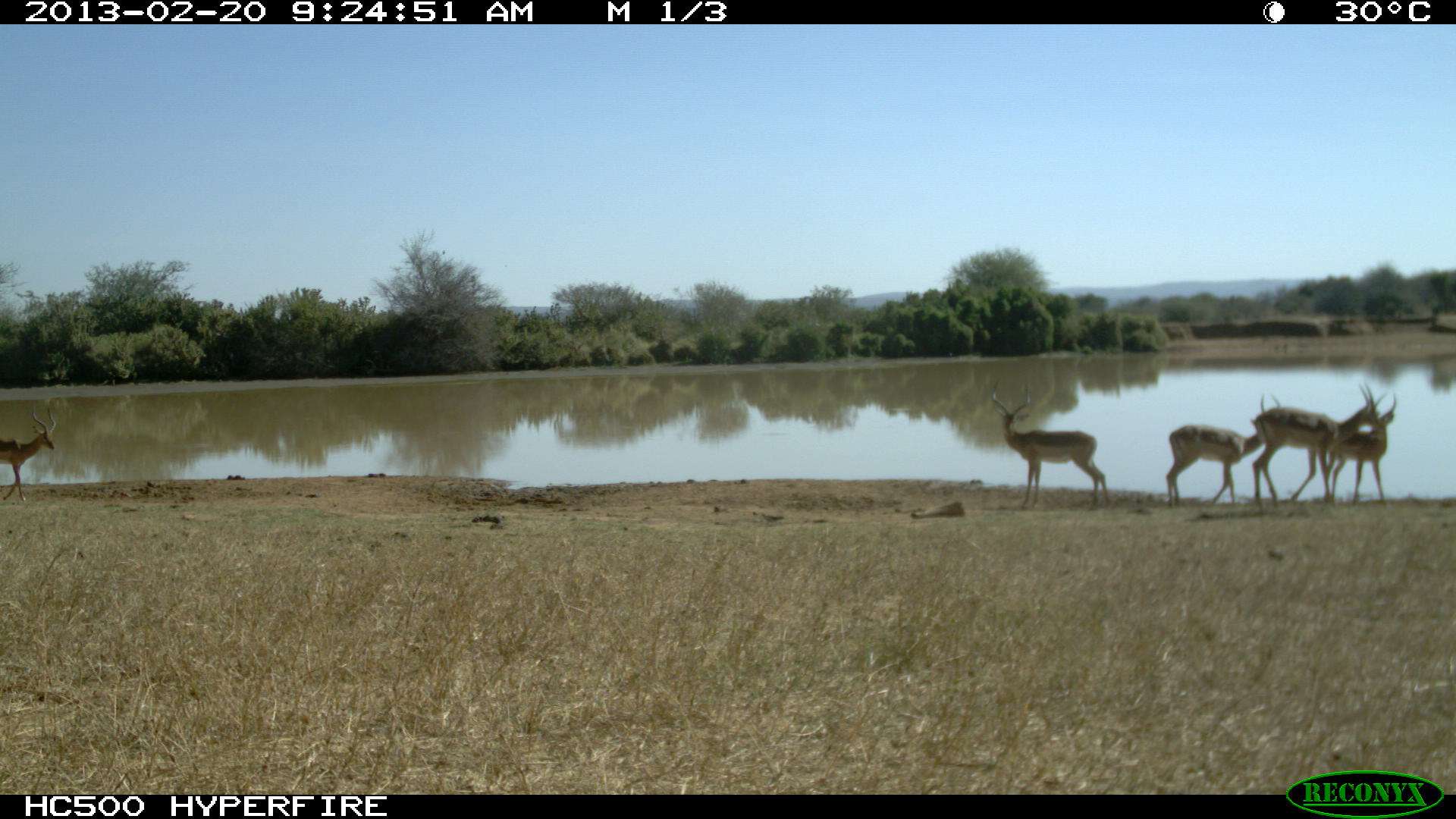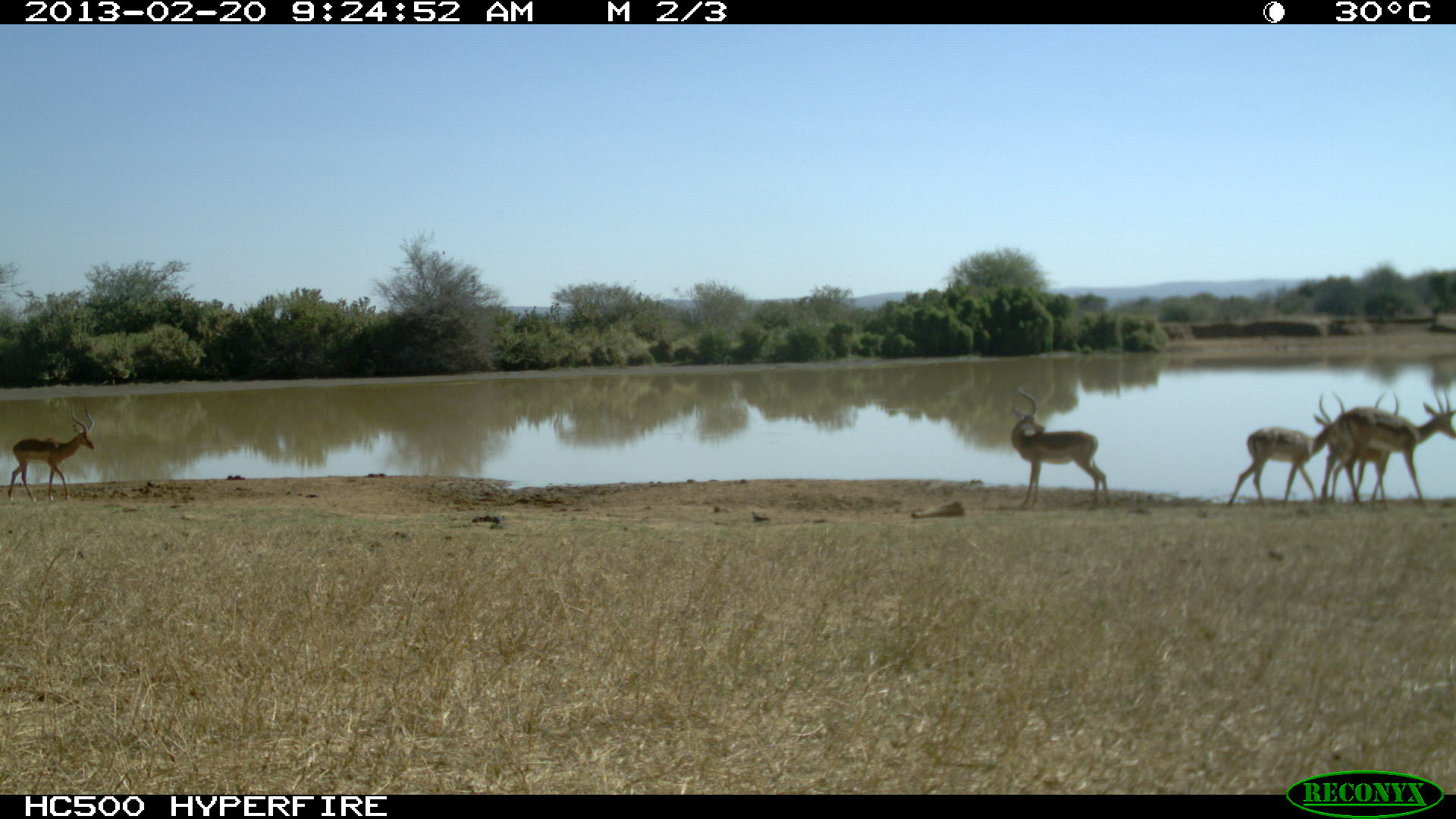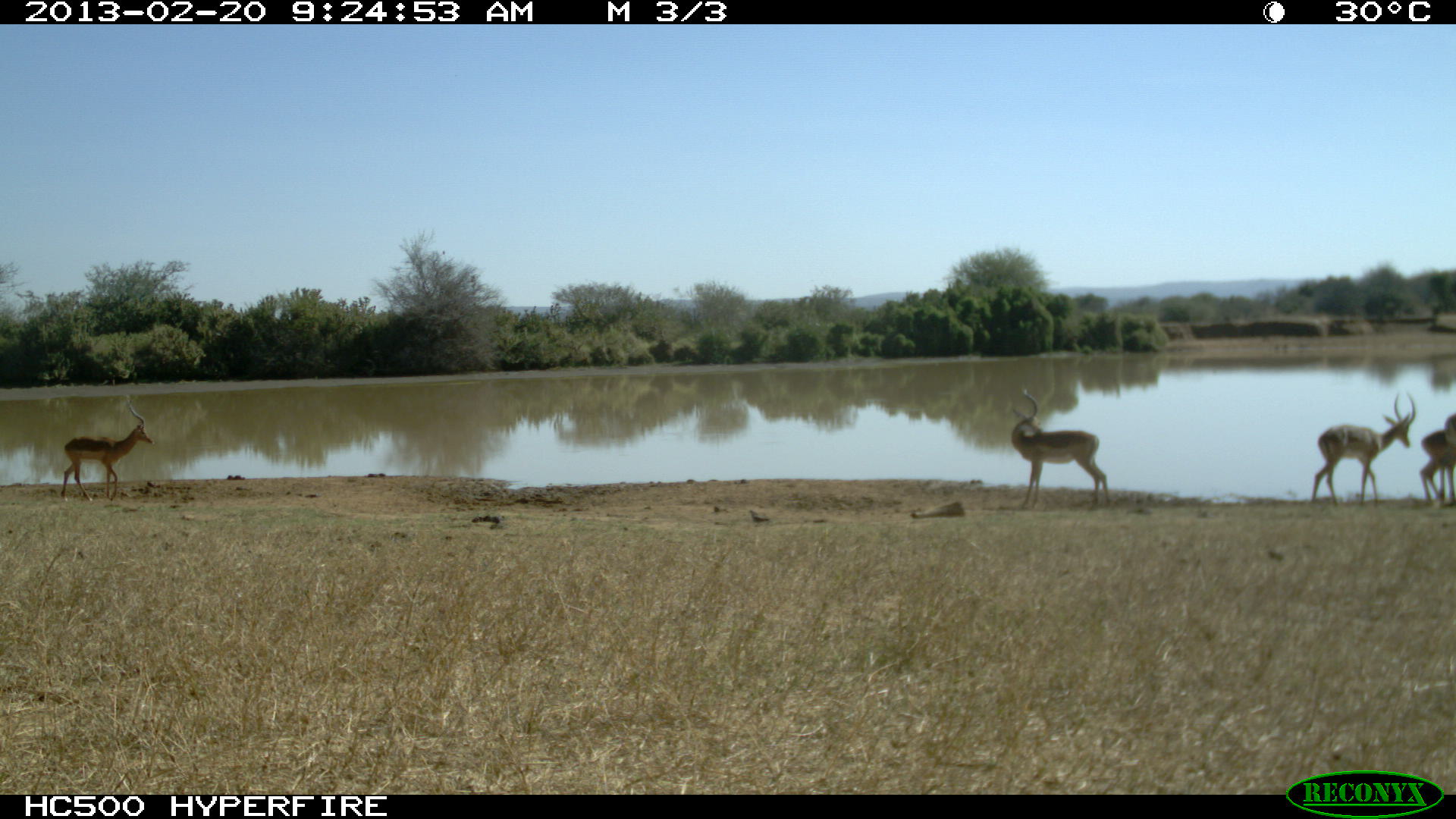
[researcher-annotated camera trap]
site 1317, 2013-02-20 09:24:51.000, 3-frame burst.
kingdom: Animalia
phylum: Chordata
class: Mammalia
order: Artiodactyla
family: Bovidae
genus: Aepyceros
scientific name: Aepyceros melampus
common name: impala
Aepyceros melampus (impala), count 5.